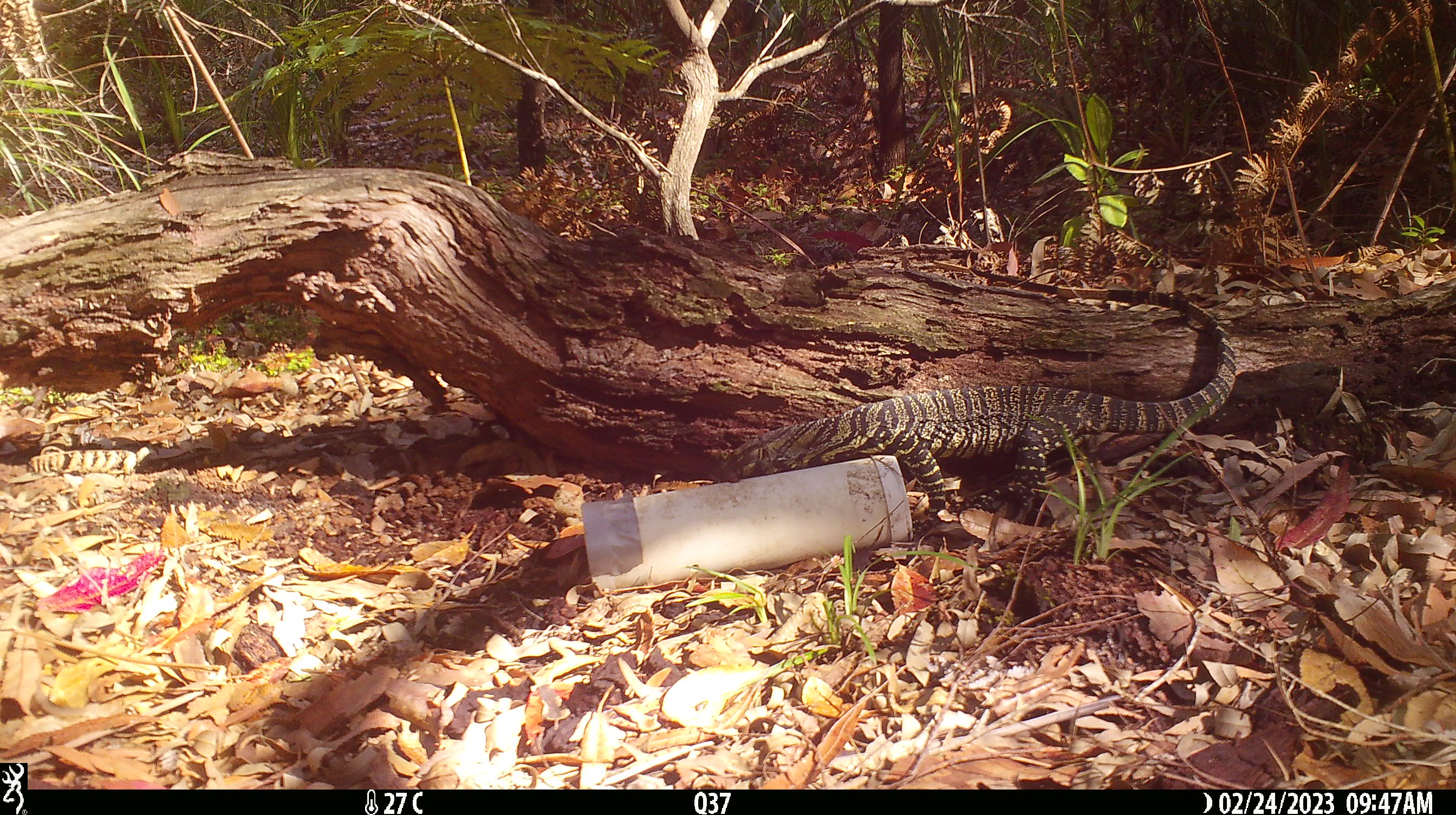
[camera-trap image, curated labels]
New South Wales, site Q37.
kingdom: Animalia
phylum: Chordata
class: Reptilia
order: Squamata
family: Varanidae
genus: Varanus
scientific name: Varanus varius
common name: lace monitor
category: goanna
Goanna (lace monitor) (Varanus varius).